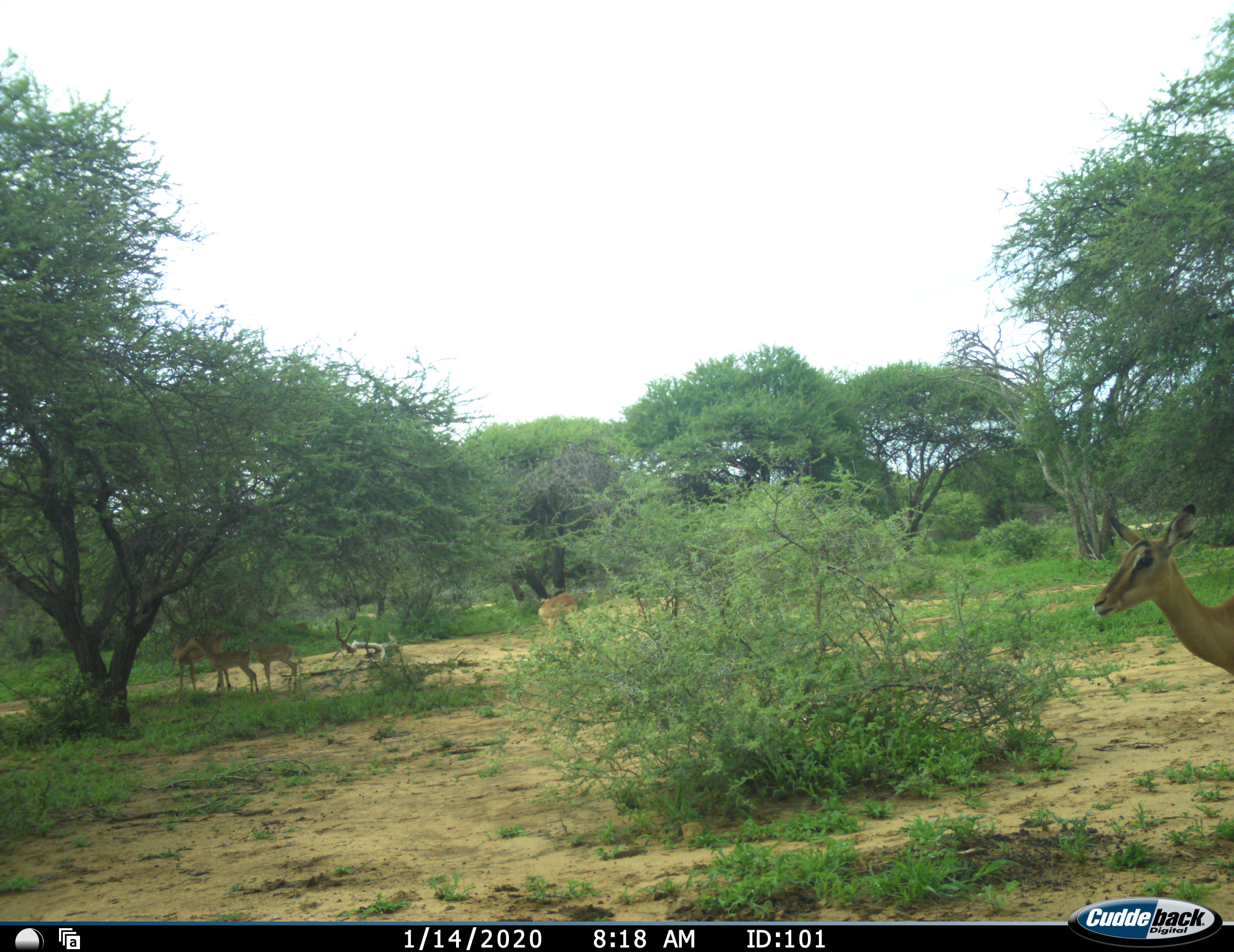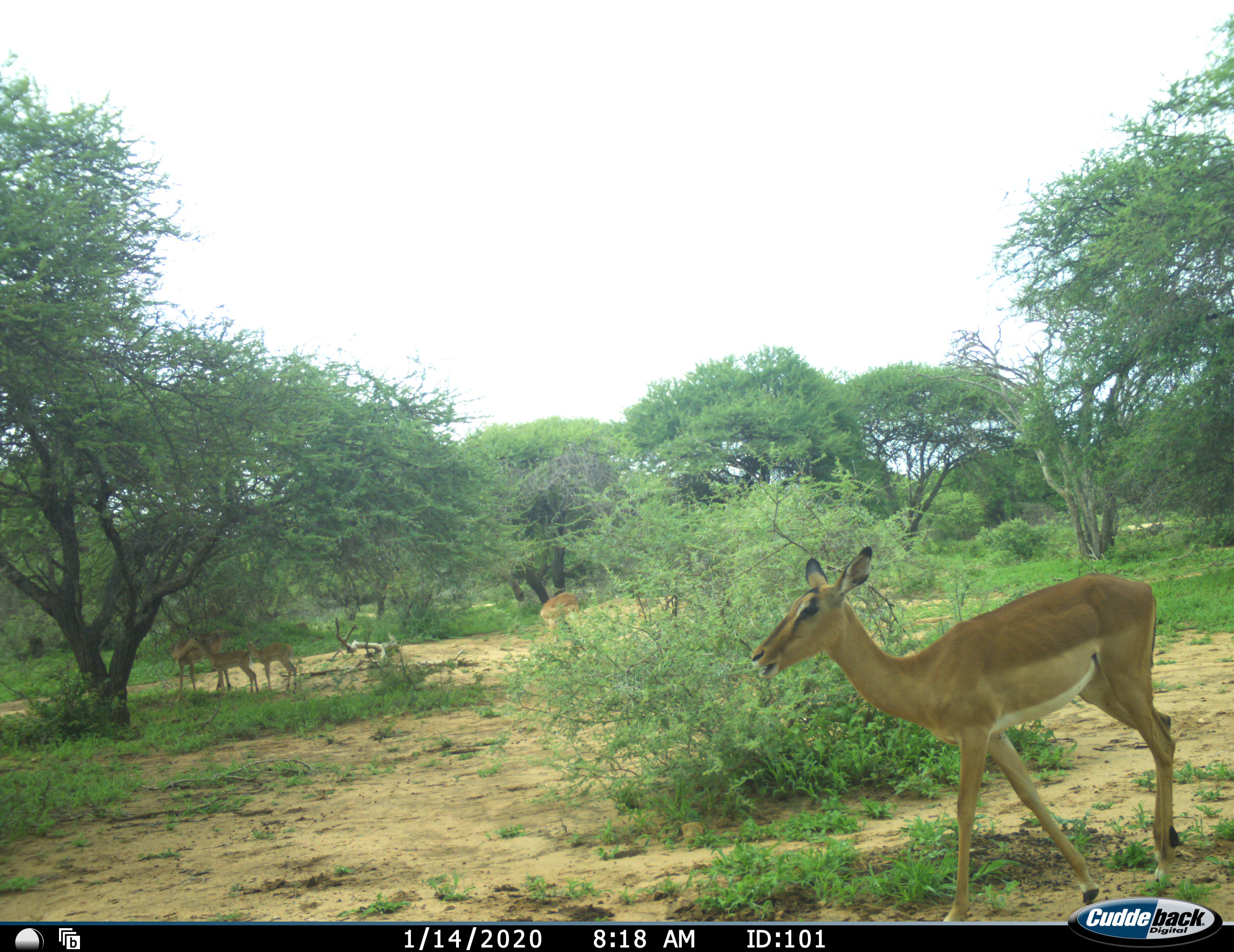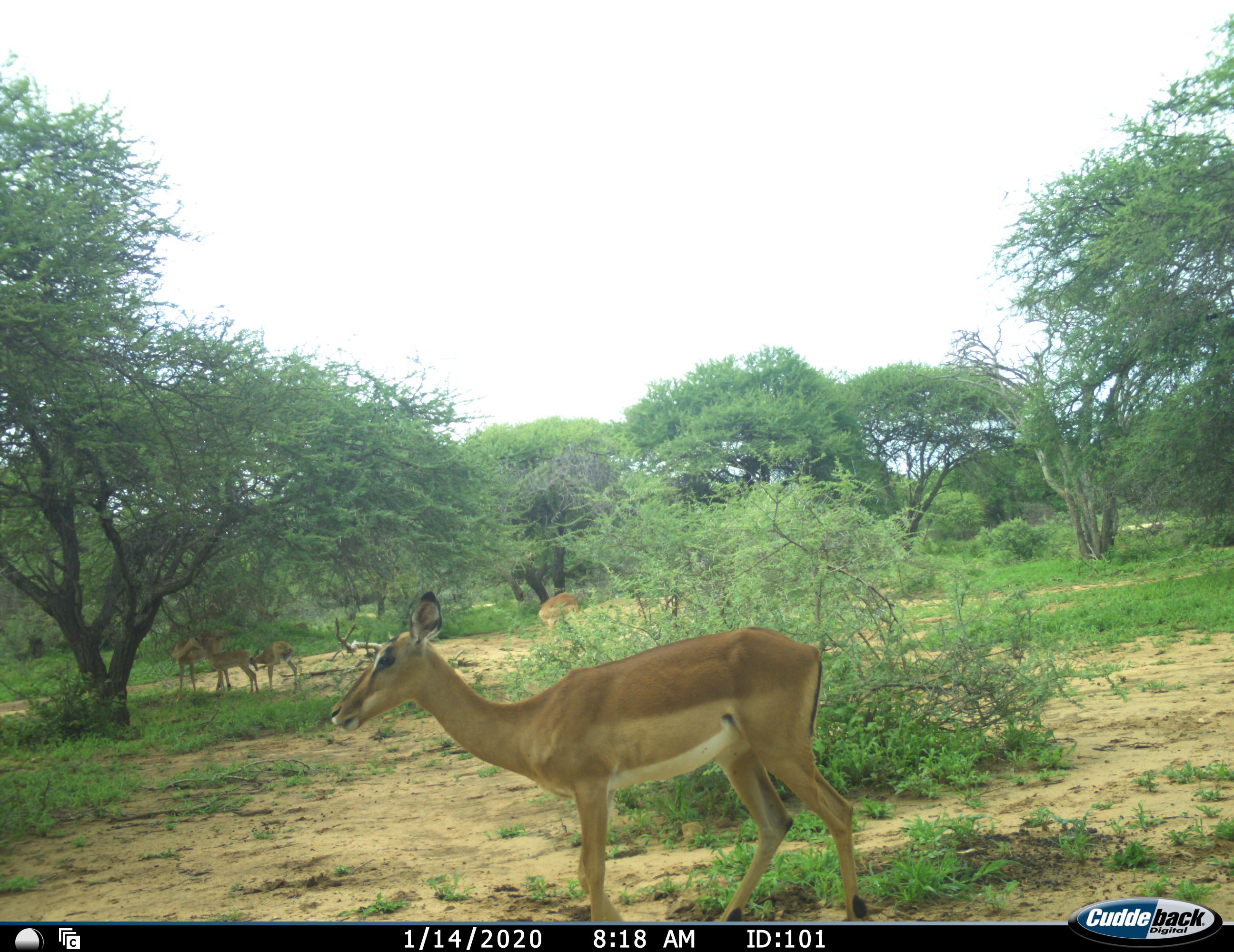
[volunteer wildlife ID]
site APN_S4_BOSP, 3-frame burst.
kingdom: Animalia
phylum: Chordata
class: Mammalia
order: Artiodactyla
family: Bovidae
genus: Aepyceros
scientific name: Aepyceros melampus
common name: impala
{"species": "impala (Aepyceros melampus)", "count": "5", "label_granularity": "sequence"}